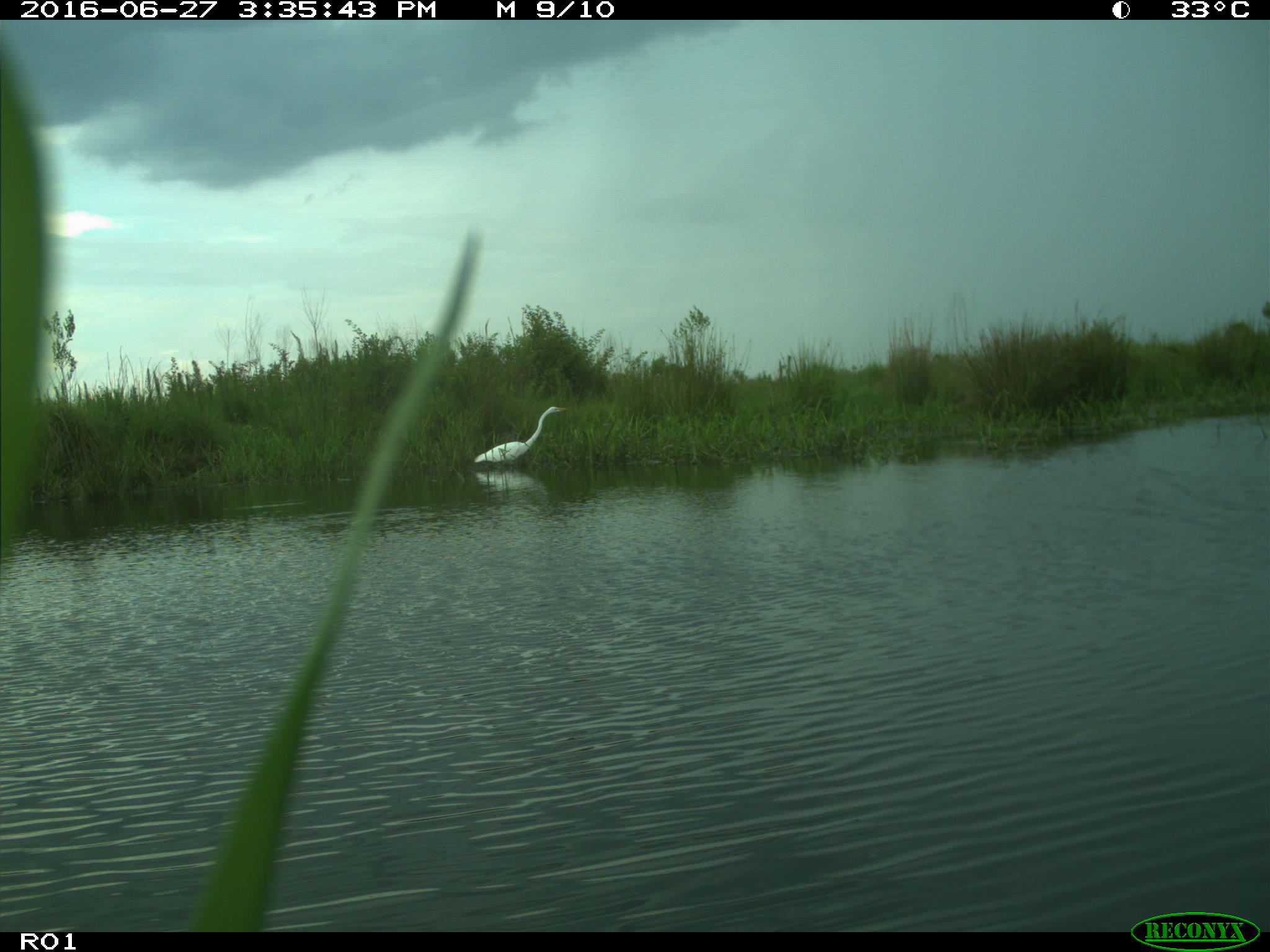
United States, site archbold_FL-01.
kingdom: Animalia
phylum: Chordata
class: Aves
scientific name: Aves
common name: birds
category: unidentified bird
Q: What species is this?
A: Unidentified bird (birds) (Aves).